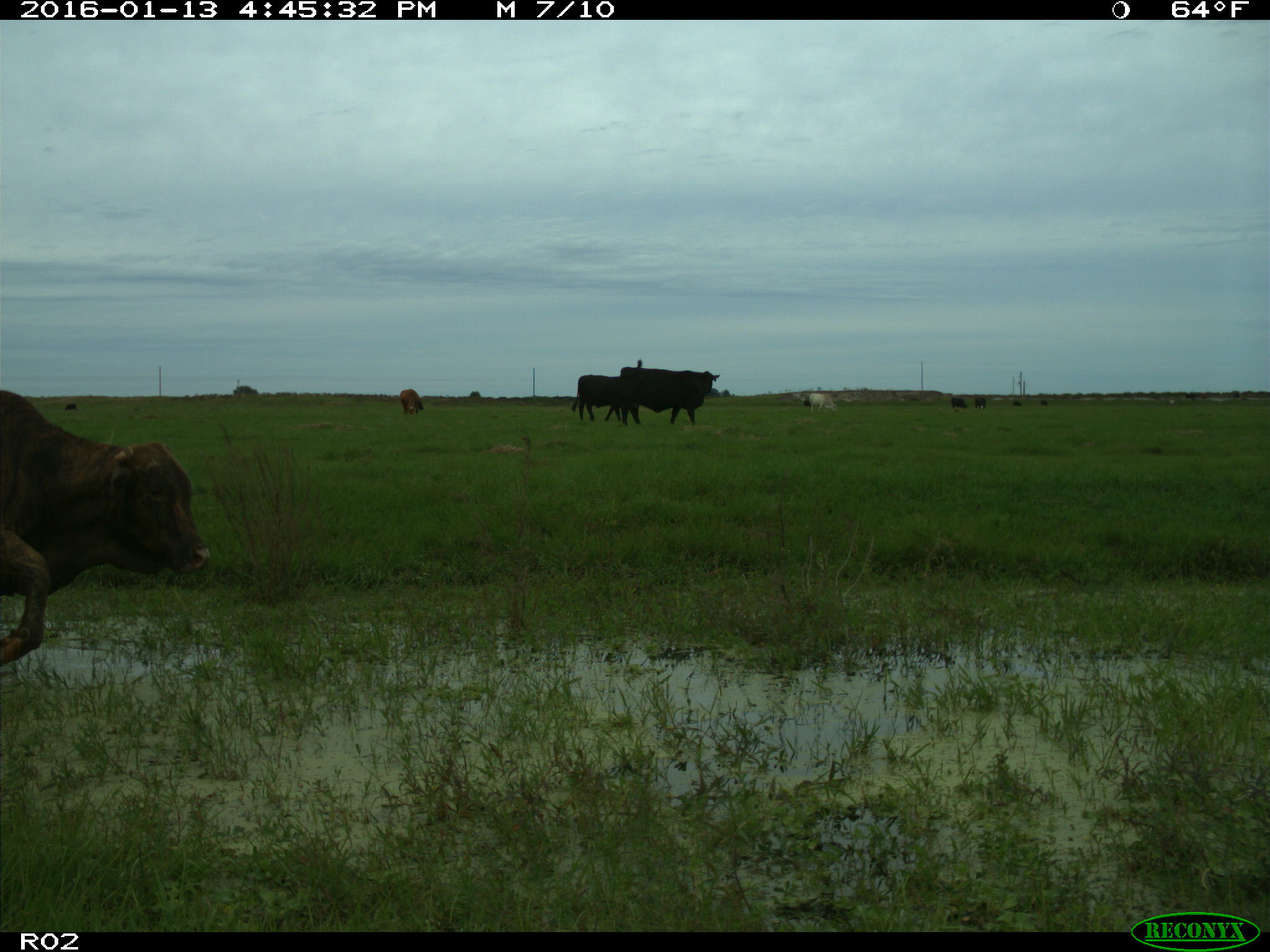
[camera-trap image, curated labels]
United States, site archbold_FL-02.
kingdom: Animalia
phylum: Chordata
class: Mammalia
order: Artiodactyla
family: Bovidae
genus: Bos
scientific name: Bos taurus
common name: domestic cow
Bos taurus (domestic cow).